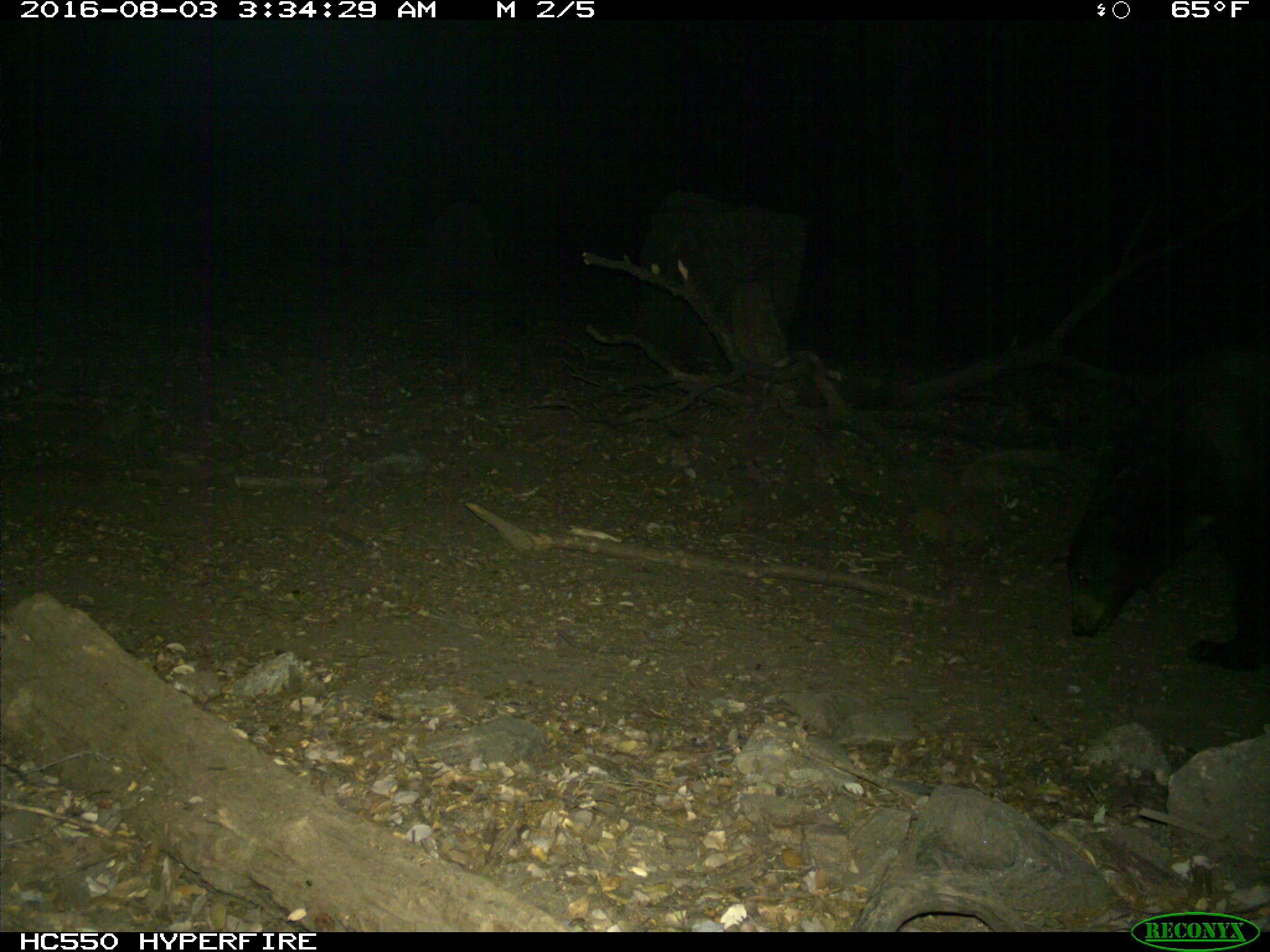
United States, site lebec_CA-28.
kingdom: Animalia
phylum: Chordata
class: Mammalia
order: Carnivora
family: Ursidae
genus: Ursus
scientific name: Ursus americanus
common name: american black bear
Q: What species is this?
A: Ursus americanus (american black bear).